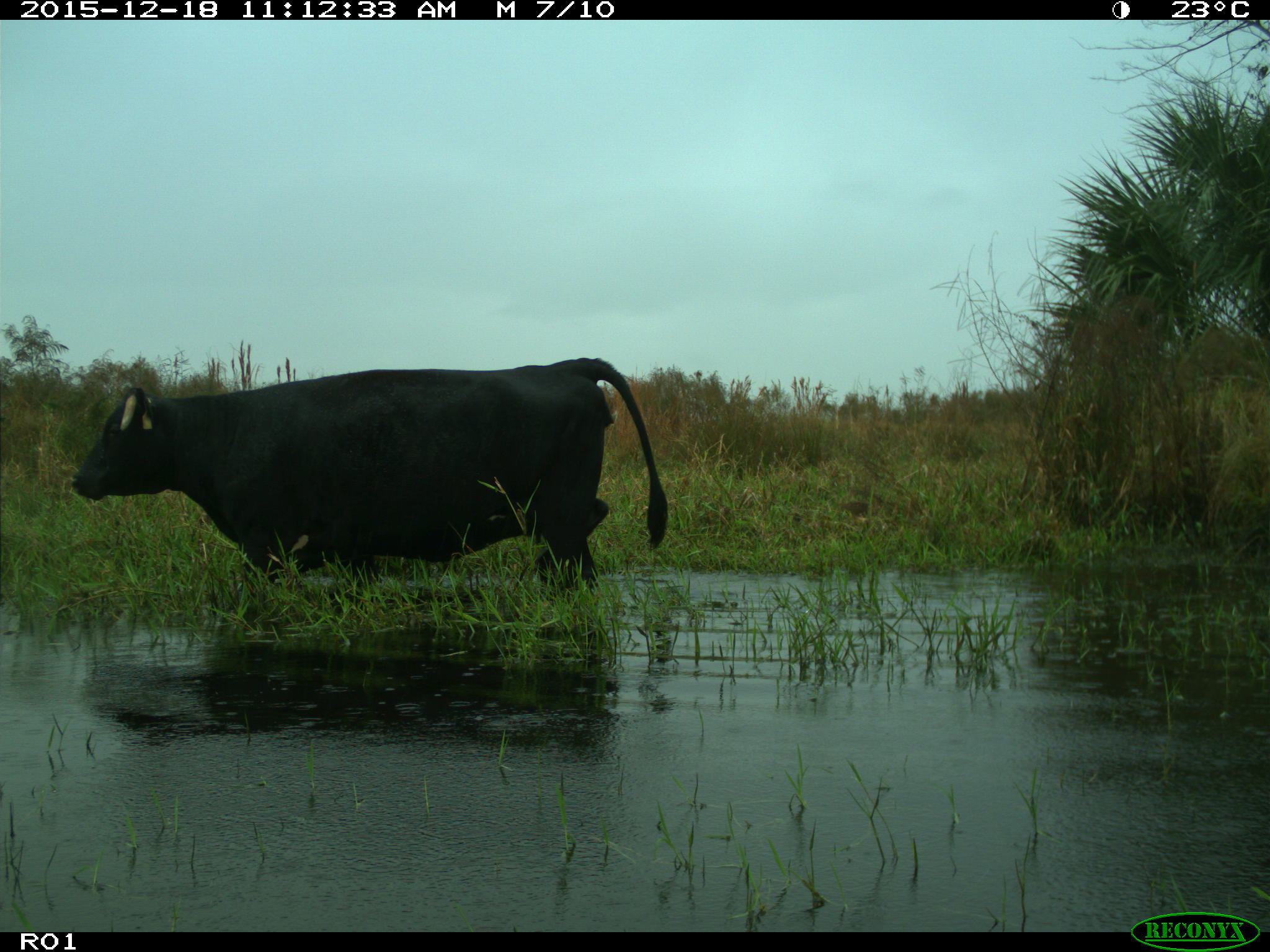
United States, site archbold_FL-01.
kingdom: Animalia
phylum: Chordata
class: Mammalia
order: Artiodactyla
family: Bovidae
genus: Bos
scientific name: Bos taurus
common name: domestic cow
Bos taurus (domestic cow).